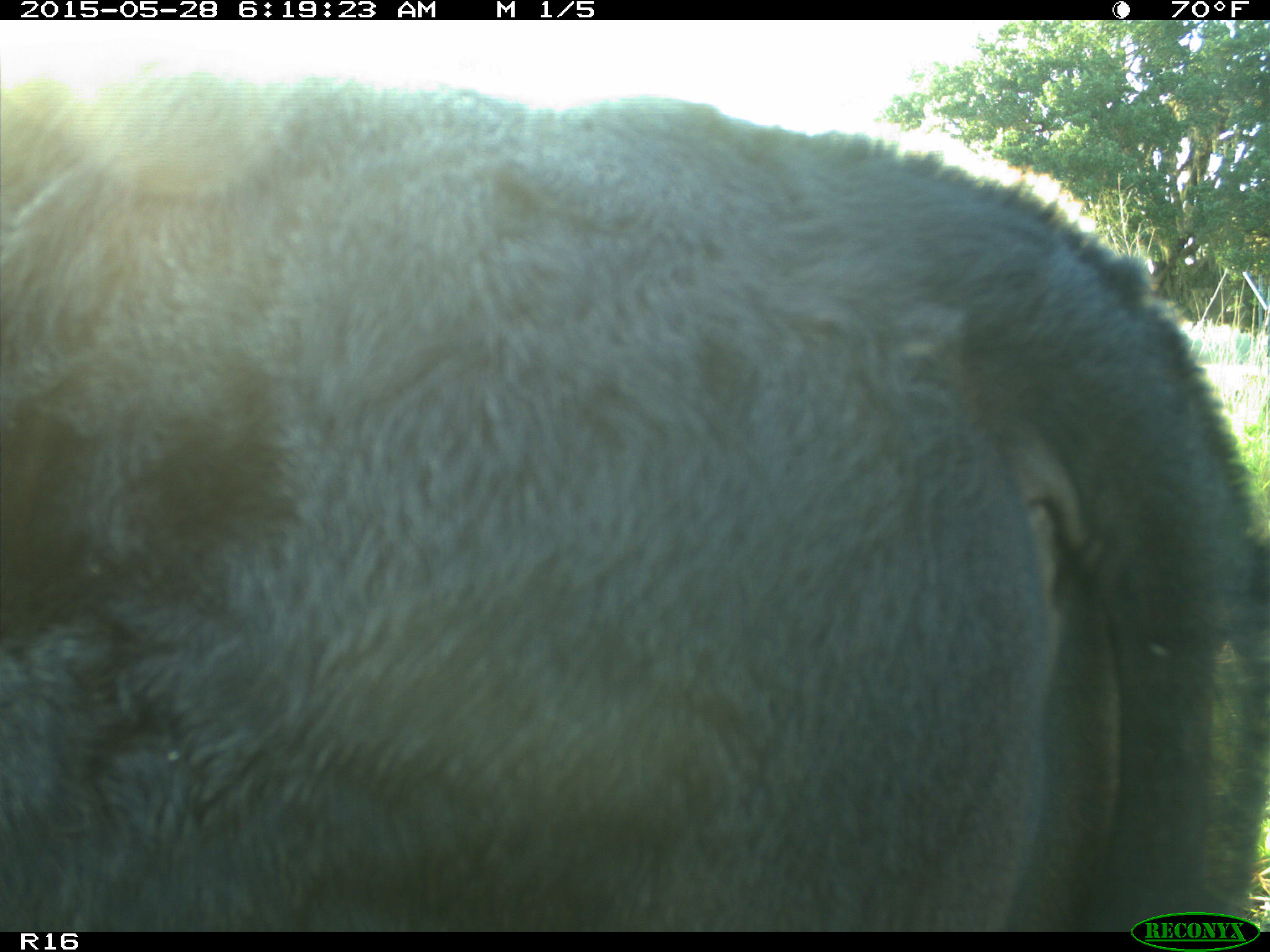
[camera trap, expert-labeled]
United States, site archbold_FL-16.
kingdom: Animalia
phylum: Chordata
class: Mammalia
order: Artiodactyla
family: Bovidae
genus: Bos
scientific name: Bos taurus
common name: domestic cow